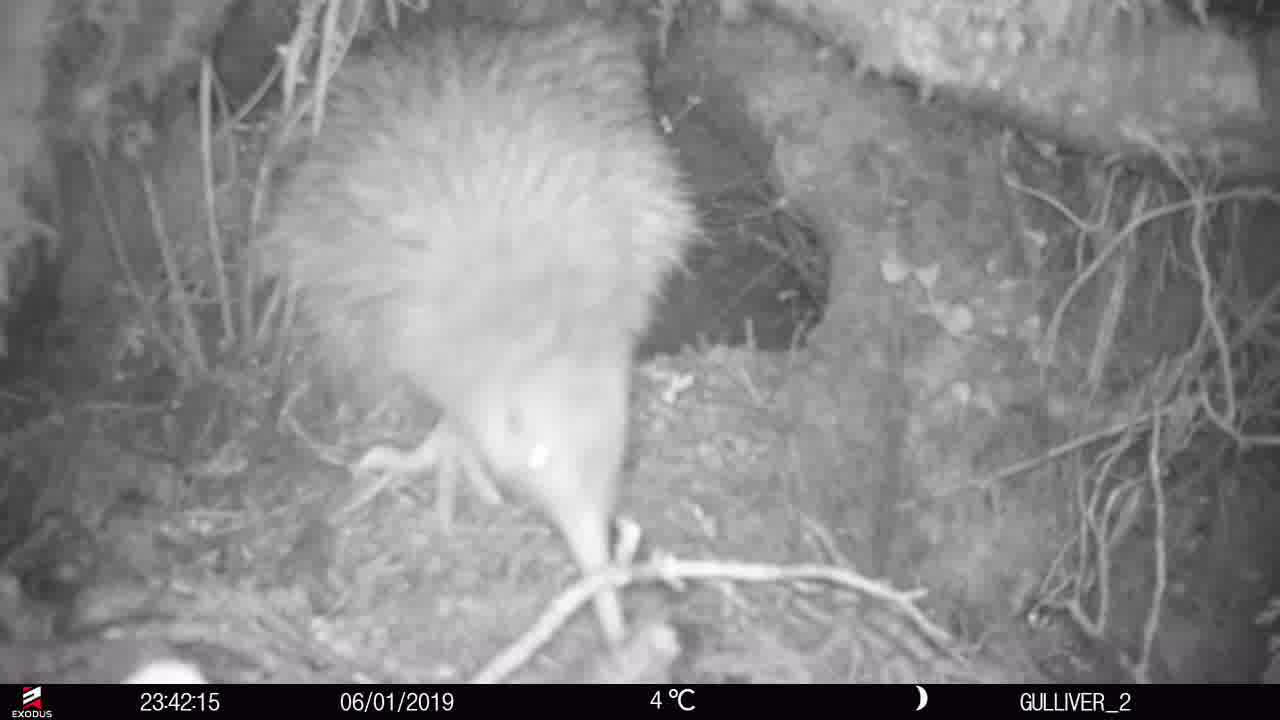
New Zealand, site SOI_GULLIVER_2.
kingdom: Animalia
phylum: Chordata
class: Aves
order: Apterygiformes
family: Apterygidae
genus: Apteryx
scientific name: Apteryx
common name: kiwi